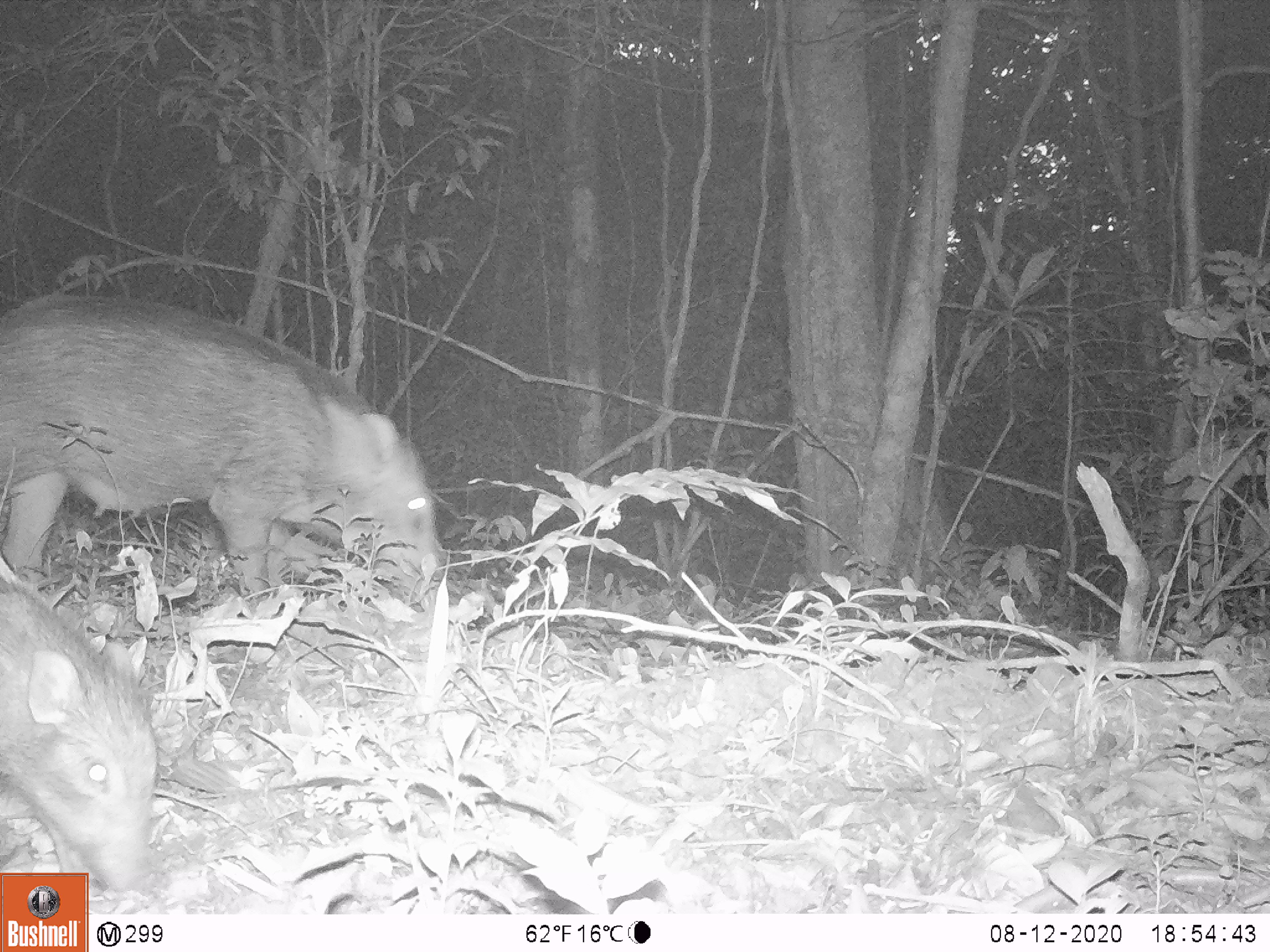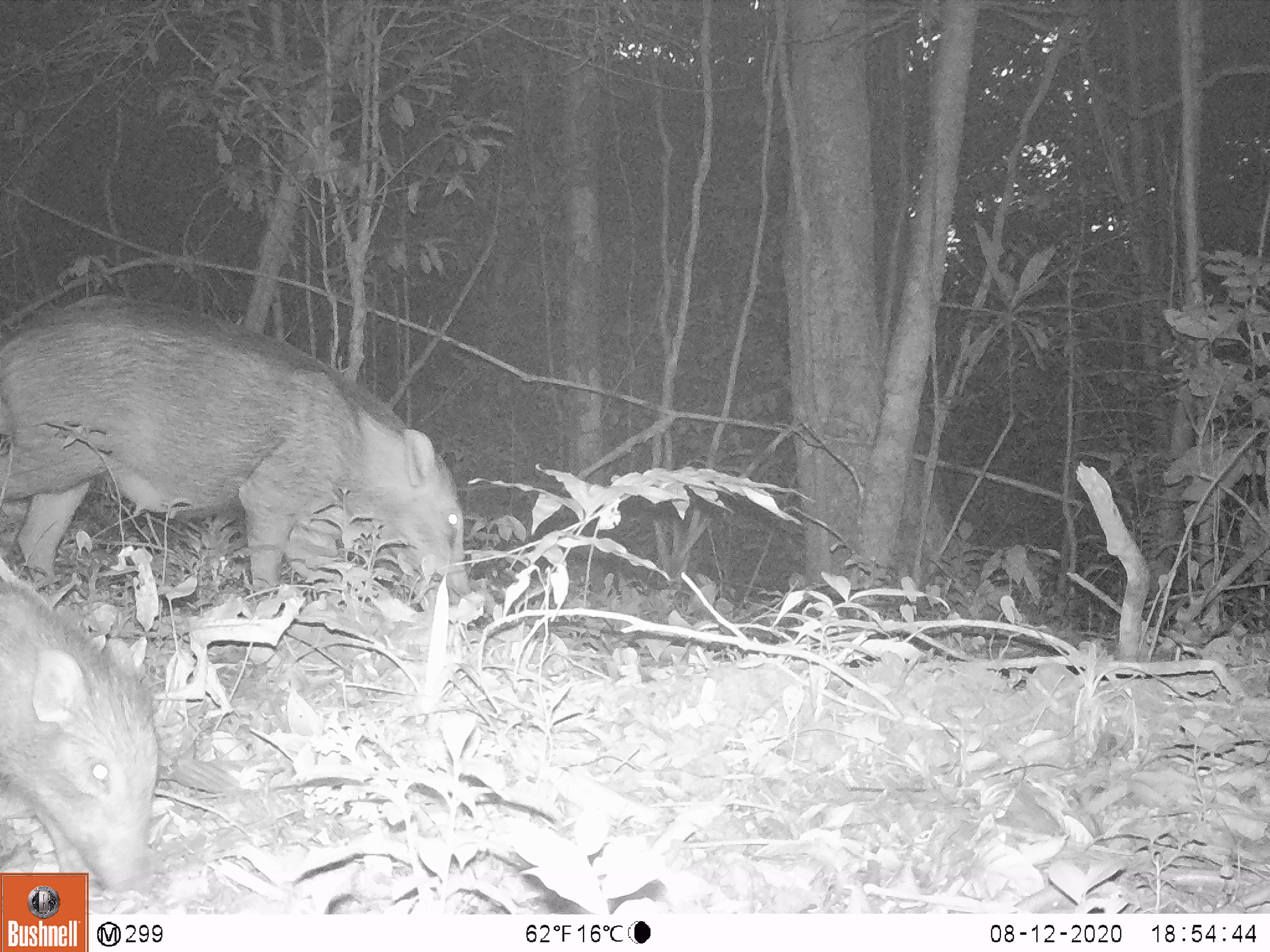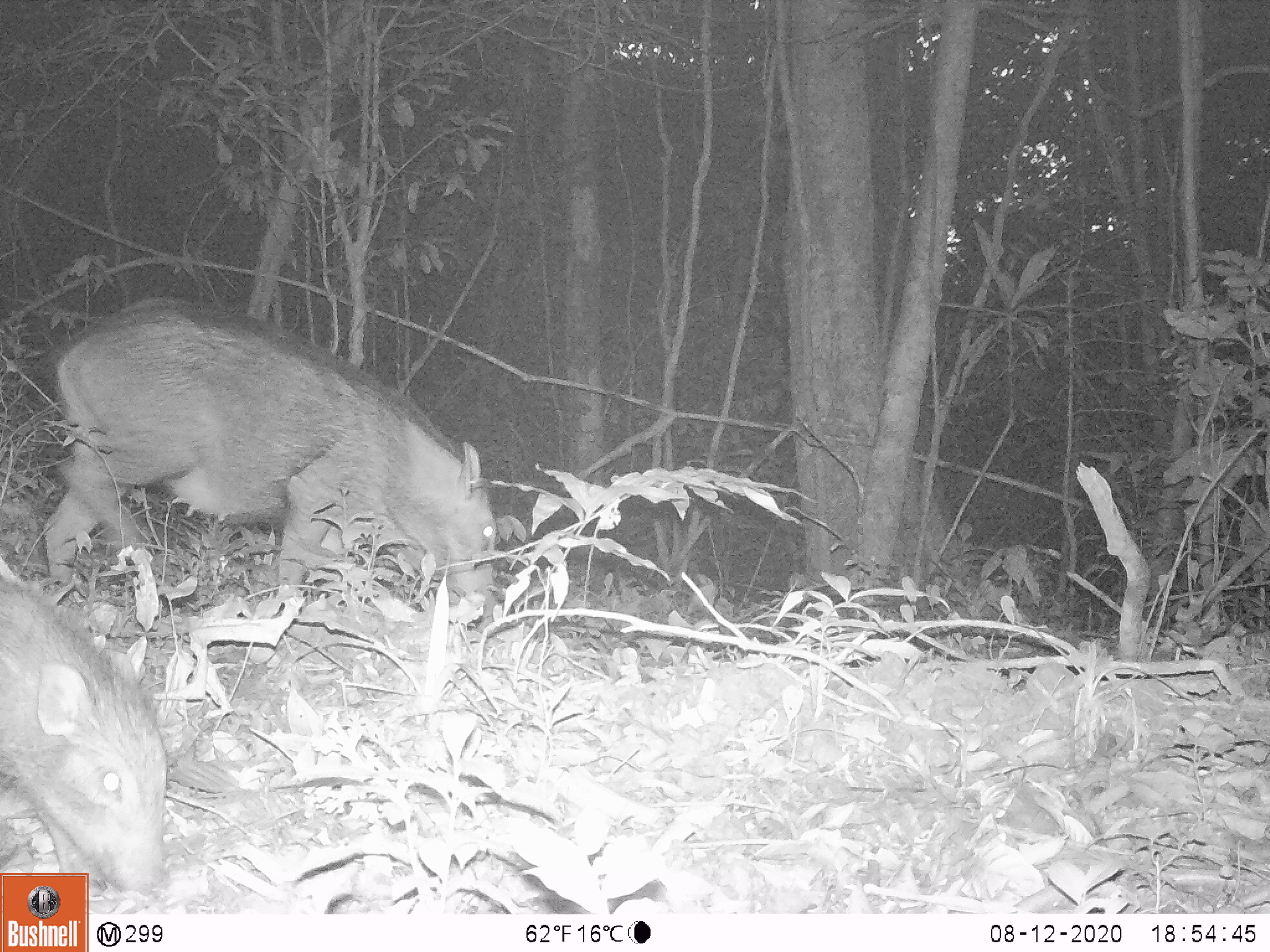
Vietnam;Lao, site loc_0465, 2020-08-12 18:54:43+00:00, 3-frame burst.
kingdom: Animalia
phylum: Chordata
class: Mammalia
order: Artiodactyla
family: Suidae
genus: Sus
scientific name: Sus scrofa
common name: eurasian wild pig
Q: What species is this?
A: Eurasian wild pig (Sus scrofa).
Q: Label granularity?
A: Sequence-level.